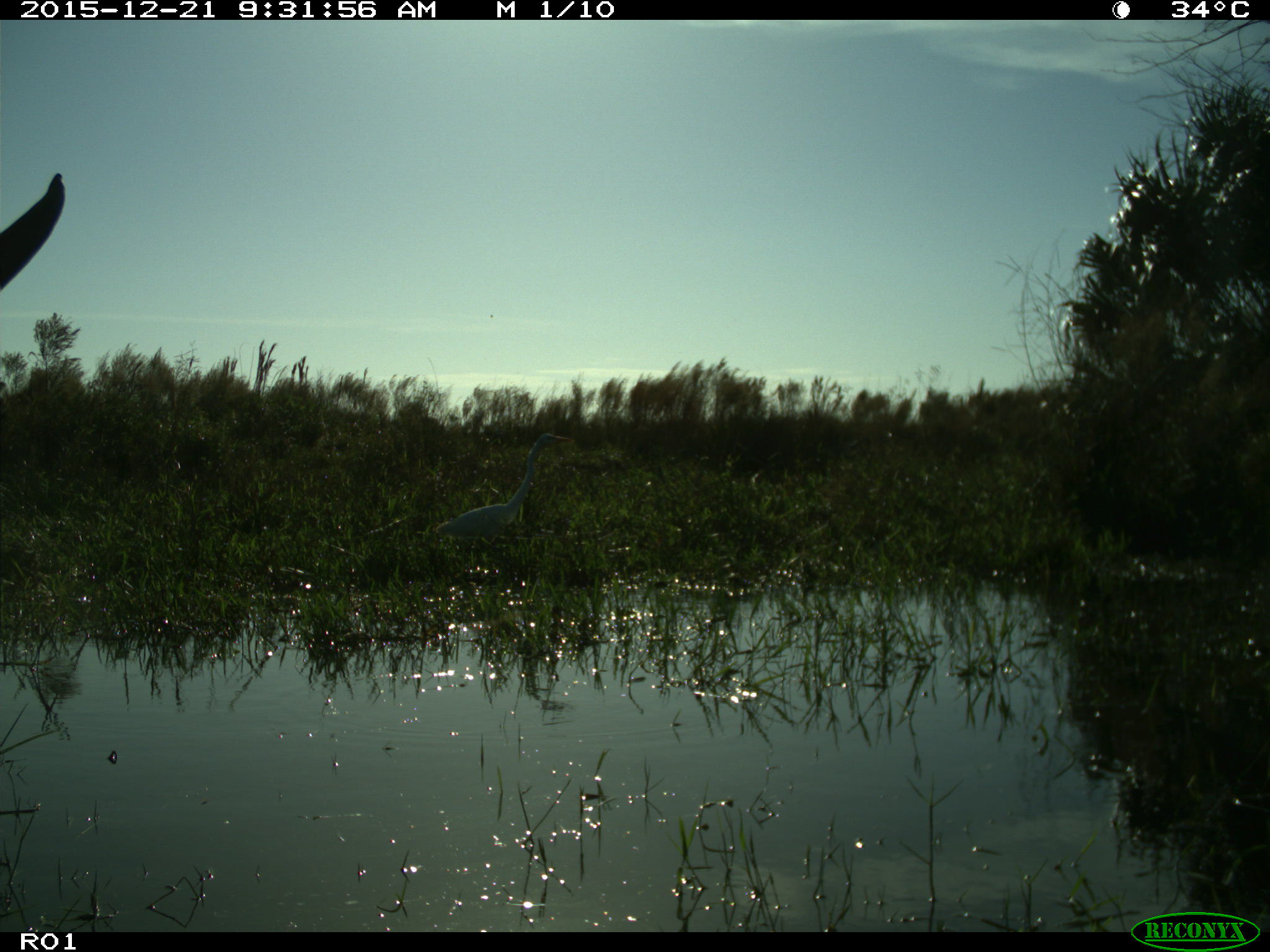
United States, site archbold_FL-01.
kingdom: Animalia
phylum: Chordata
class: Mammalia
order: Artiodactyla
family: Bovidae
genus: Bos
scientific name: Bos taurus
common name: domestic cow